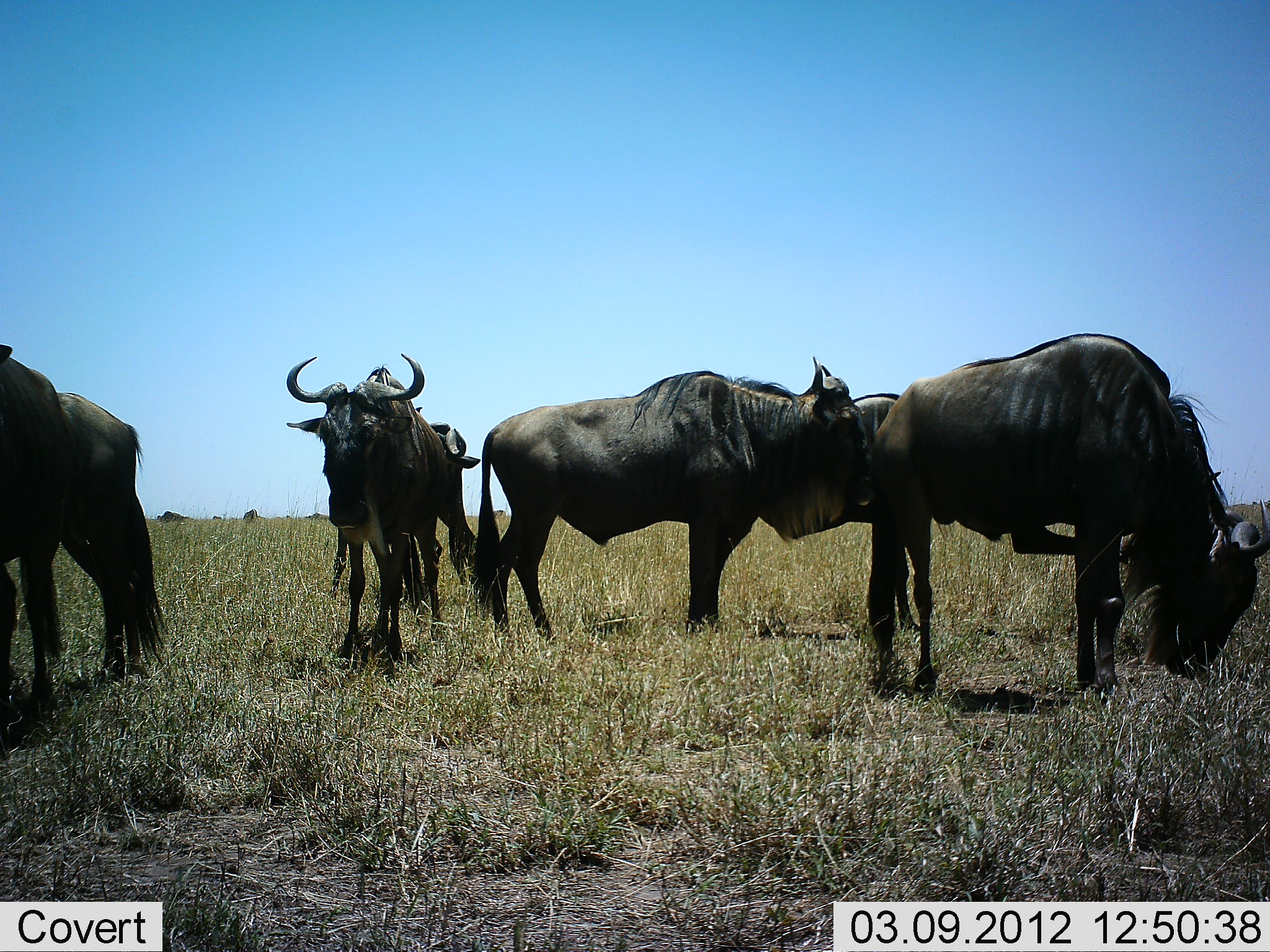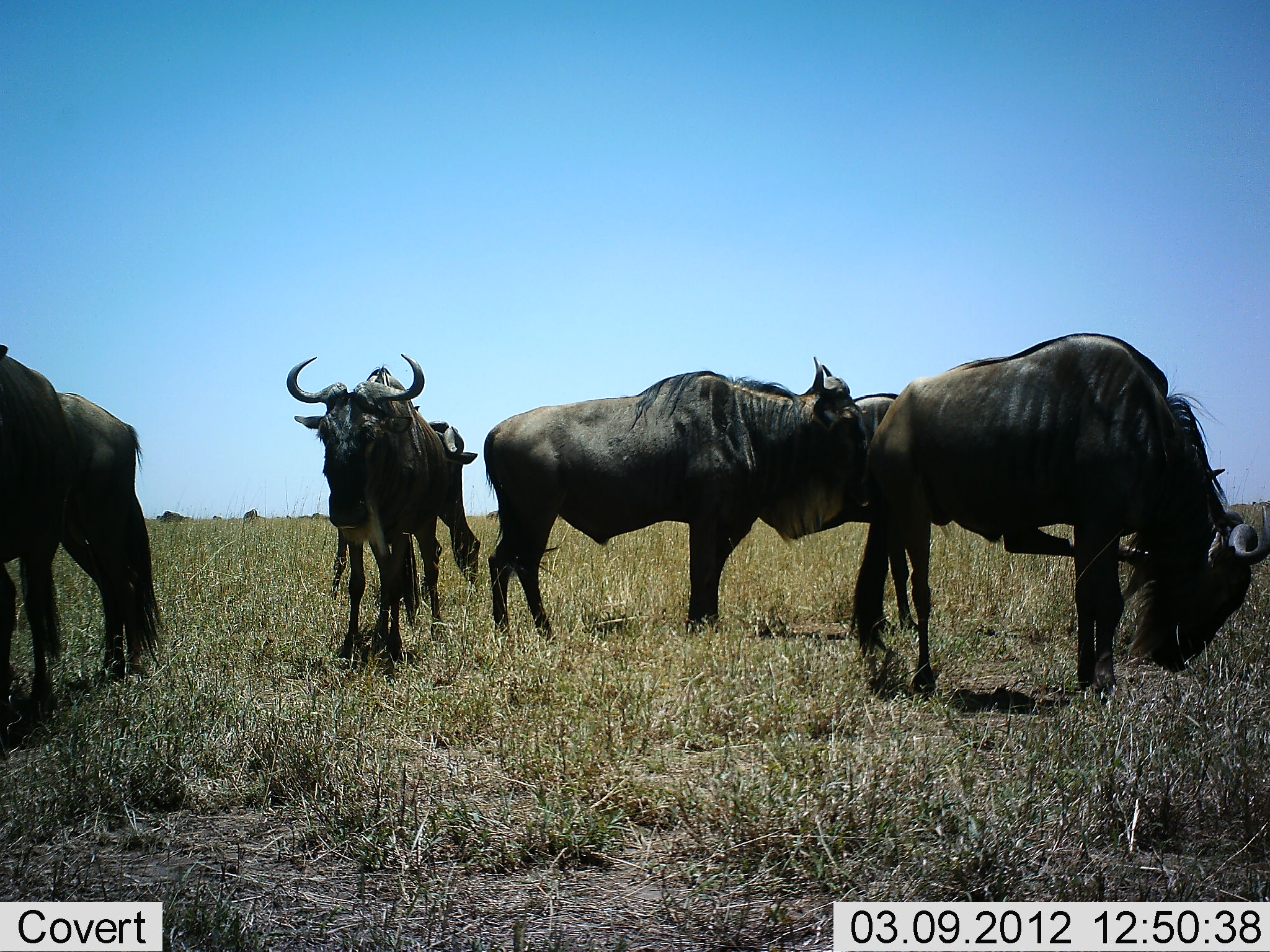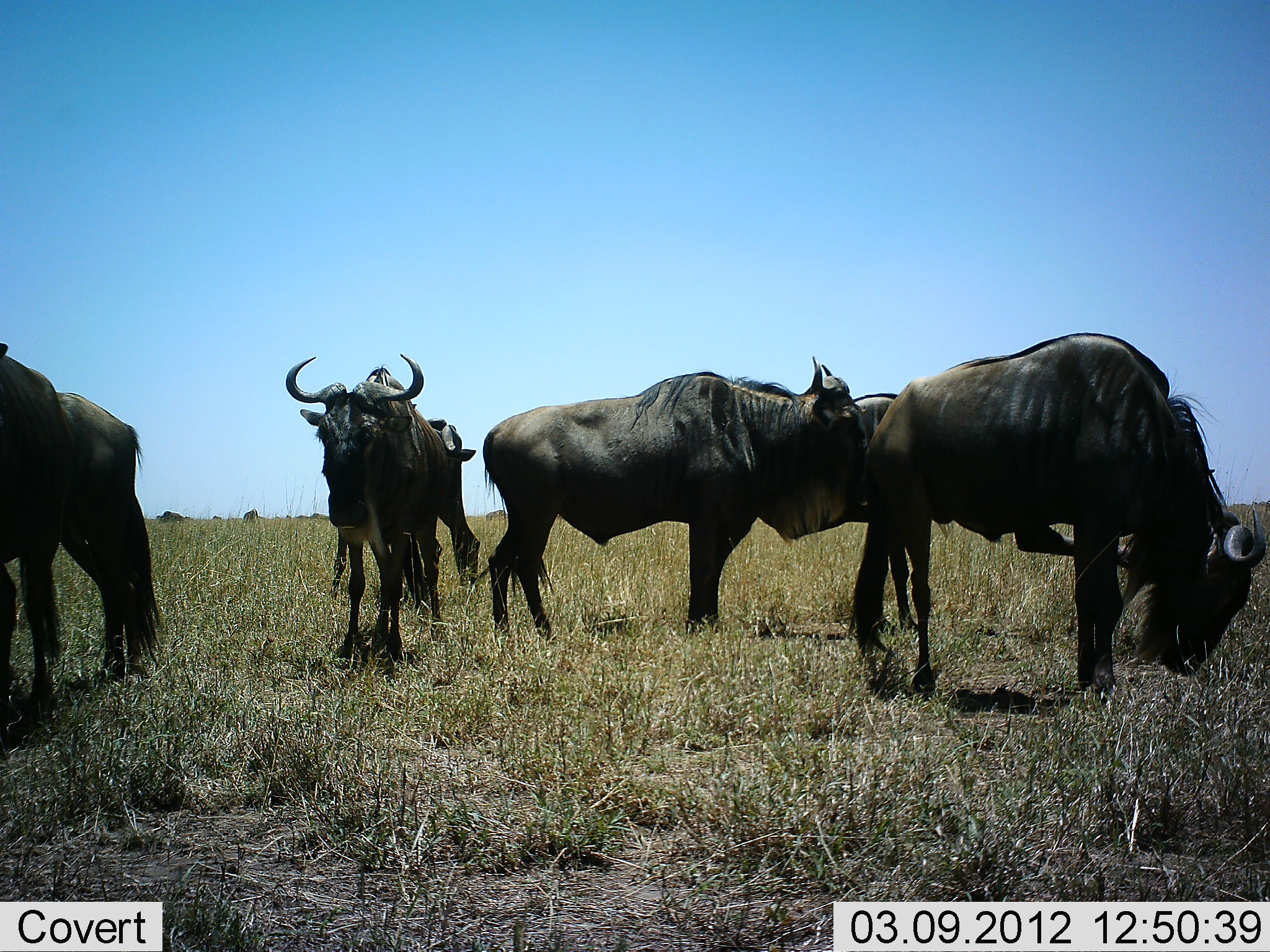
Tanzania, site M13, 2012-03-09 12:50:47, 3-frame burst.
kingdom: Animalia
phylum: Chordata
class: Mammalia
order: Artiodactyla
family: Bovidae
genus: Connochaetes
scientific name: Connochaetes taurinus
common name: blue wildebeest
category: wildebeest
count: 6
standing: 95%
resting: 0%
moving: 16%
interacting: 5%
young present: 0%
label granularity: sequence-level